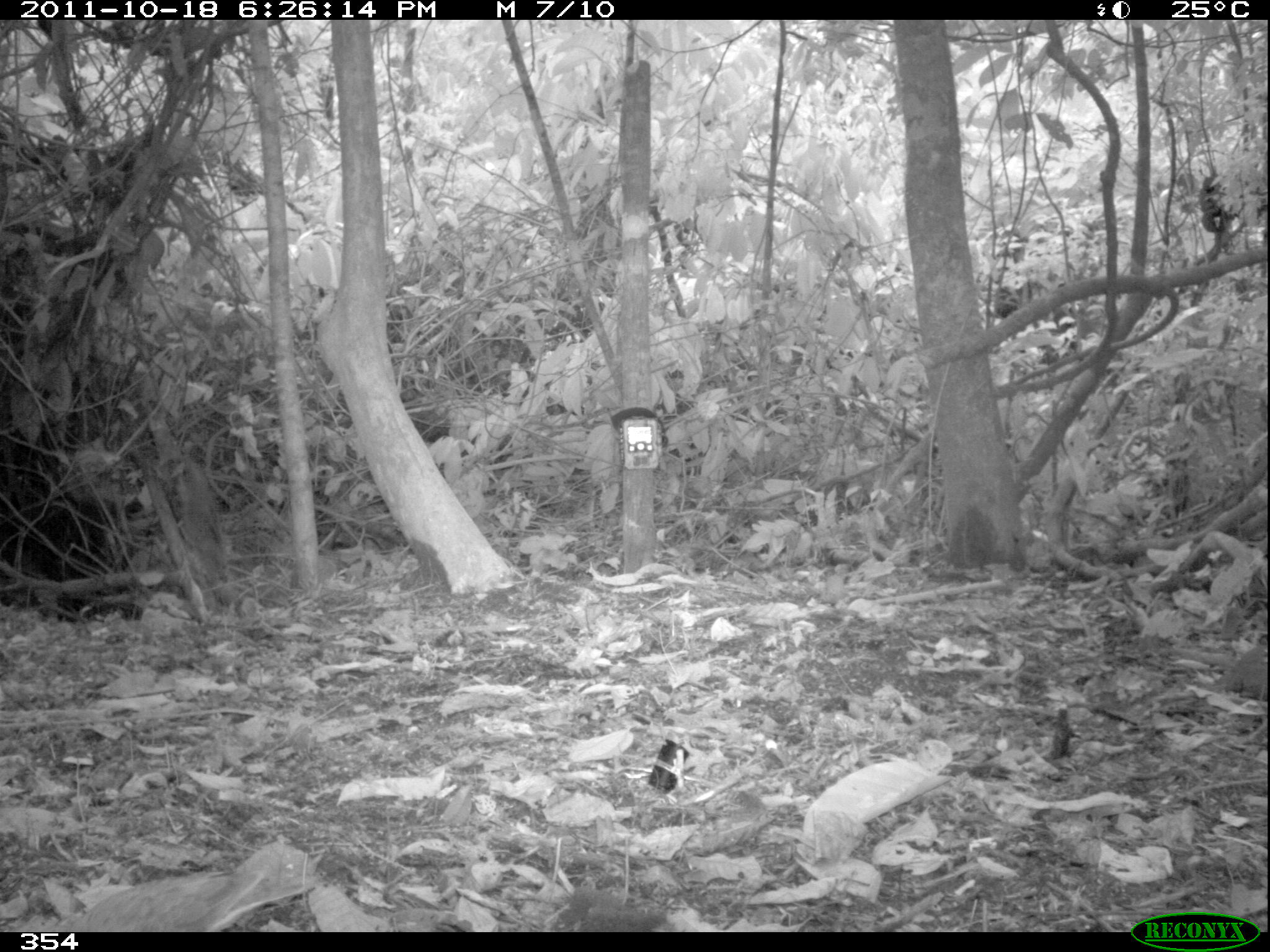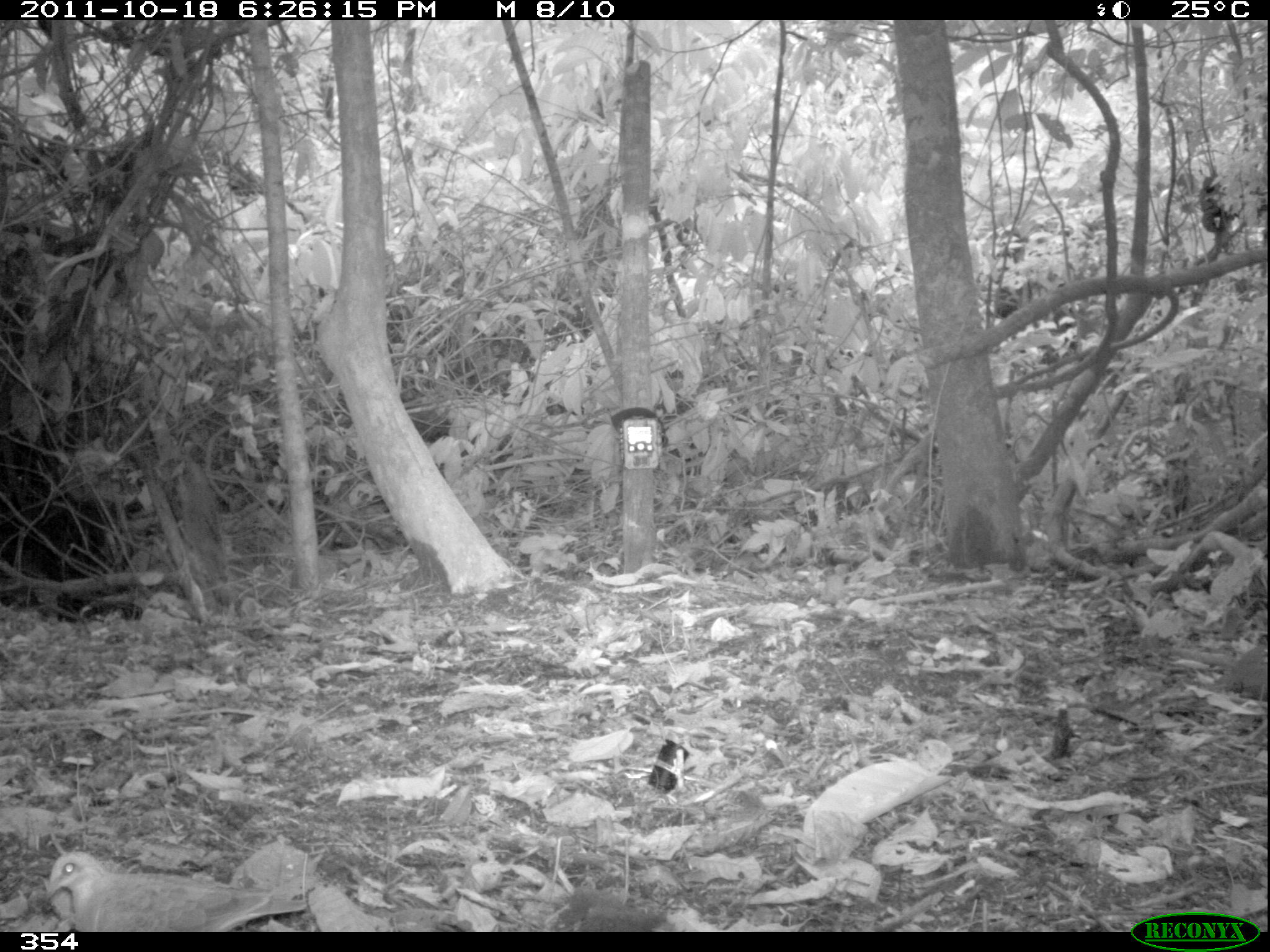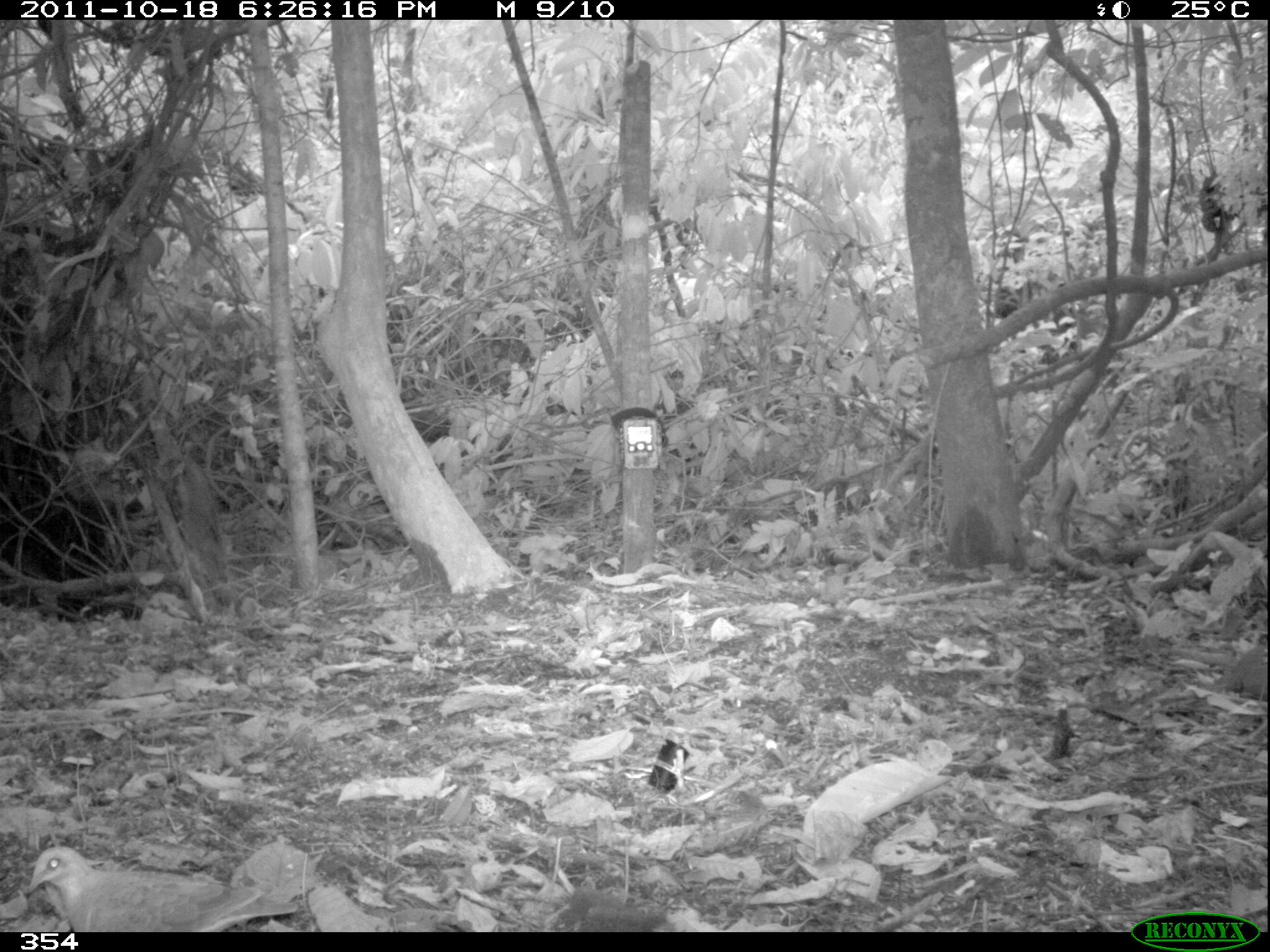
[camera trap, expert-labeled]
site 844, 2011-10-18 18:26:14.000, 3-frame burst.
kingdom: Animalia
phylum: Chordata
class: Aves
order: Columbiformes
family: Columbidae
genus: Geotrygon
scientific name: Geotrygon montana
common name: ruddy quail-dove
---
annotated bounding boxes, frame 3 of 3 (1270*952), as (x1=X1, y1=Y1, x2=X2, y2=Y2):
geotrygon montana: (x1=27, y1=845, x2=297, y2=932)